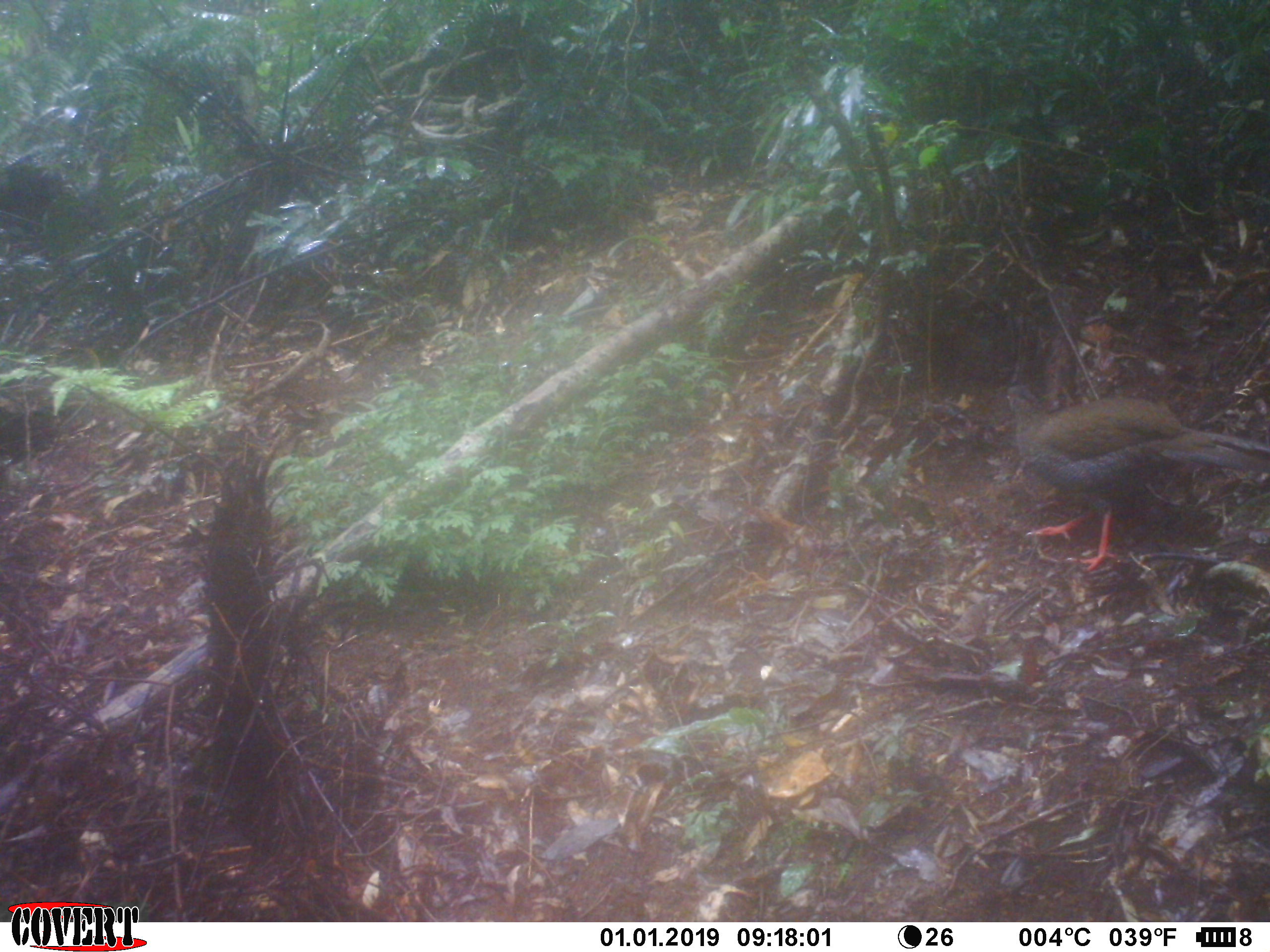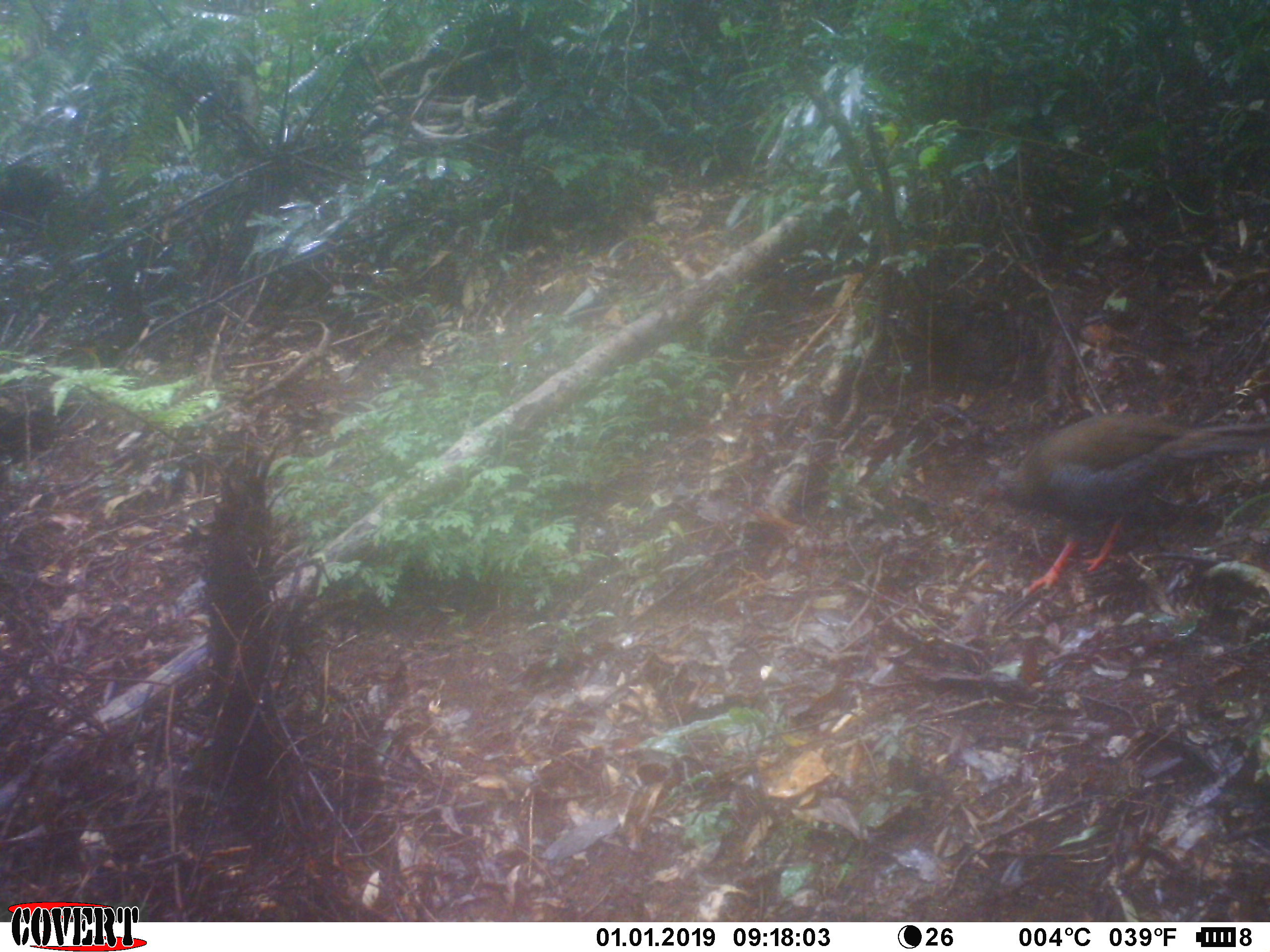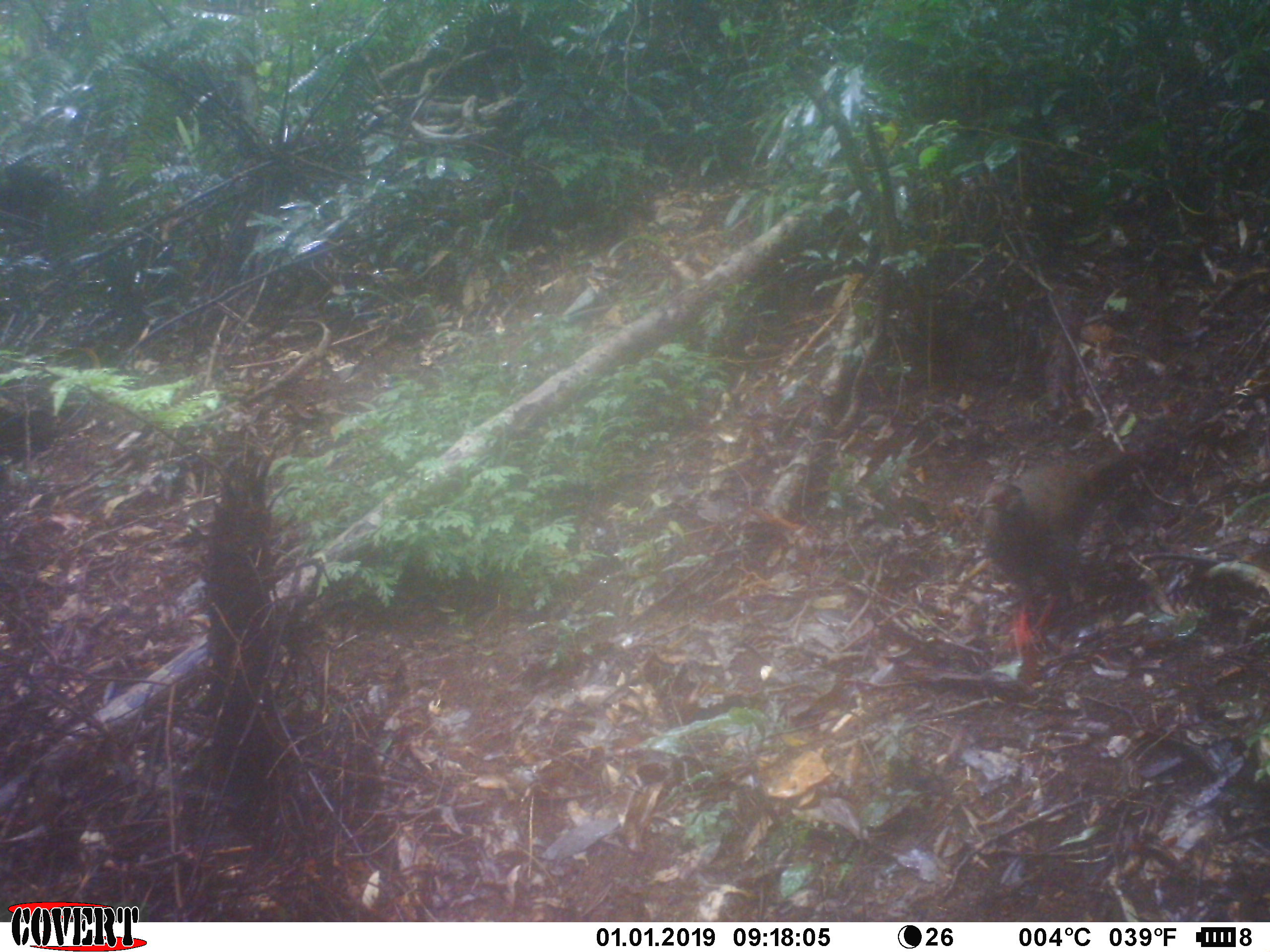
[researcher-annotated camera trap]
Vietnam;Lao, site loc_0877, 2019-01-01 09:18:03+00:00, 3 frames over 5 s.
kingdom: Animalia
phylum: Chordata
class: Aves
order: Galliformes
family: Phasianidae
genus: Lophura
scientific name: Lophura nycthemera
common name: silver pheasant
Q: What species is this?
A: Silver pheasant (Lophura nycthemera).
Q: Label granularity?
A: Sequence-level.